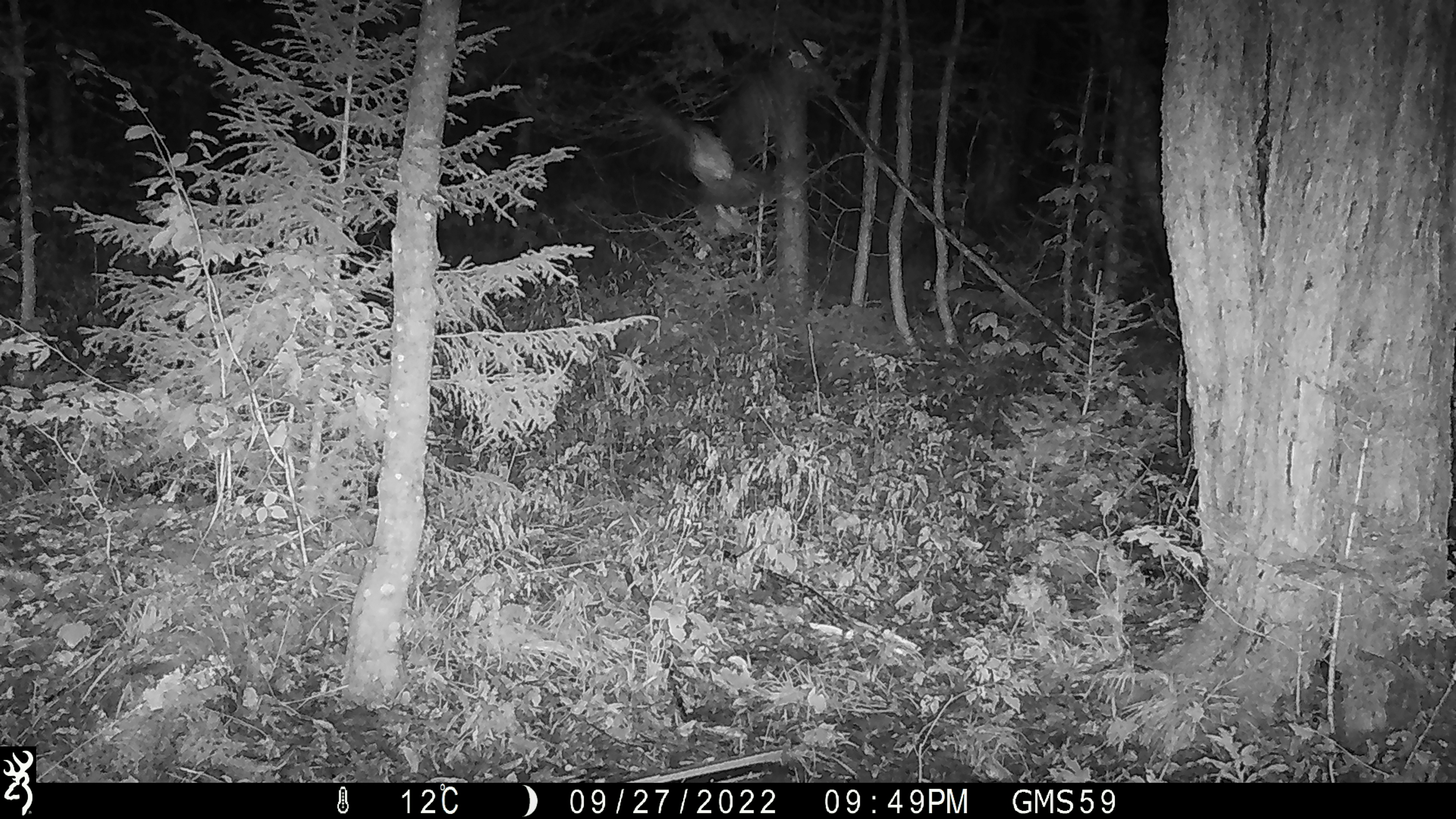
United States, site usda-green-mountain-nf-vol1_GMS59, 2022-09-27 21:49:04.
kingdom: Animalia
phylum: Chordata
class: Aves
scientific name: Aves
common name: bird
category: bird sp.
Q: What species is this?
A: Bird sp. (bird) (Aves).